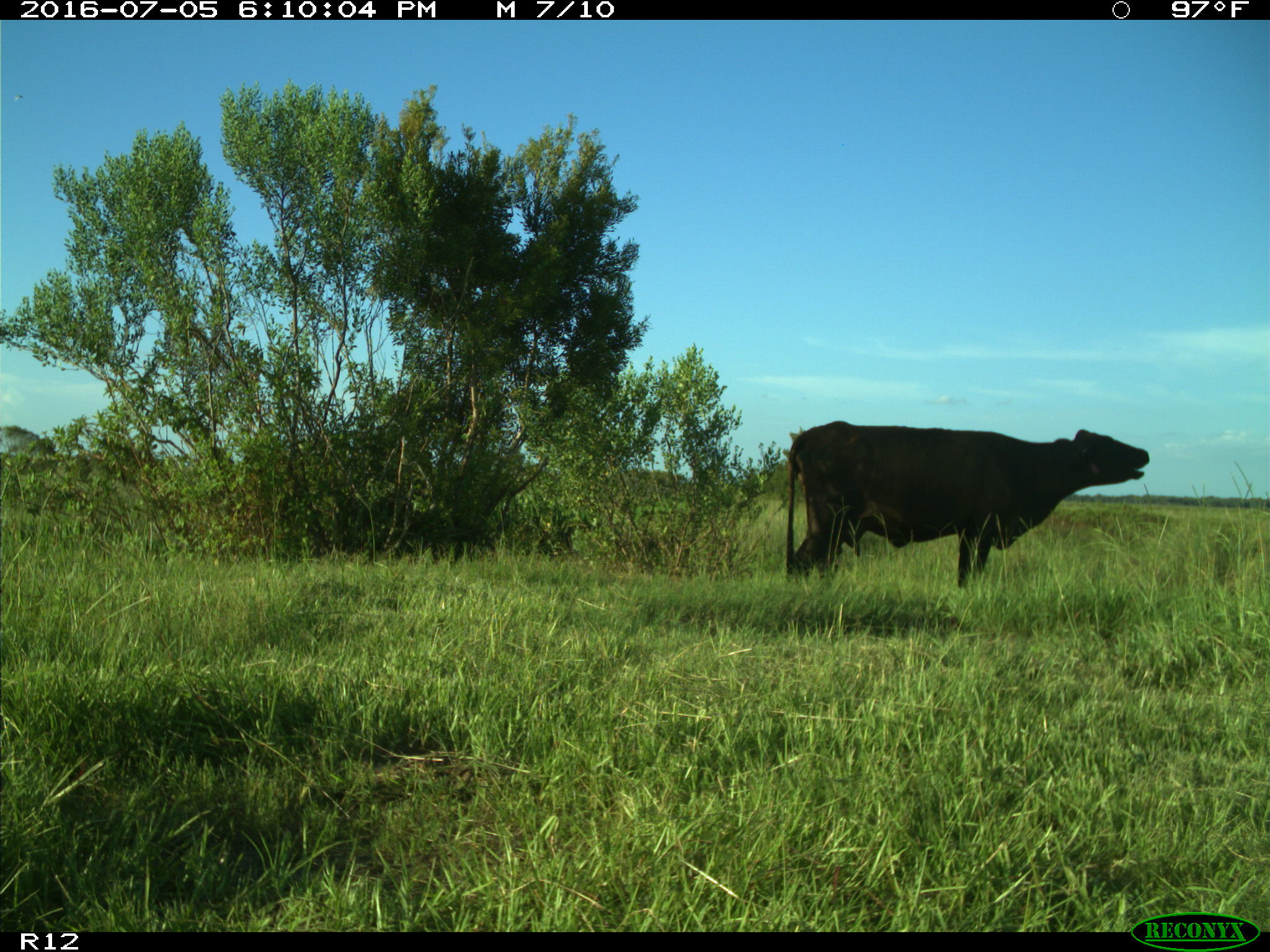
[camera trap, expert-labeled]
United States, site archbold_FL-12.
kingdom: Animalia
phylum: Chordata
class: Mammalia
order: Artiodactyla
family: Bovidae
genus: Bos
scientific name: Bos taurus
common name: domestic cow